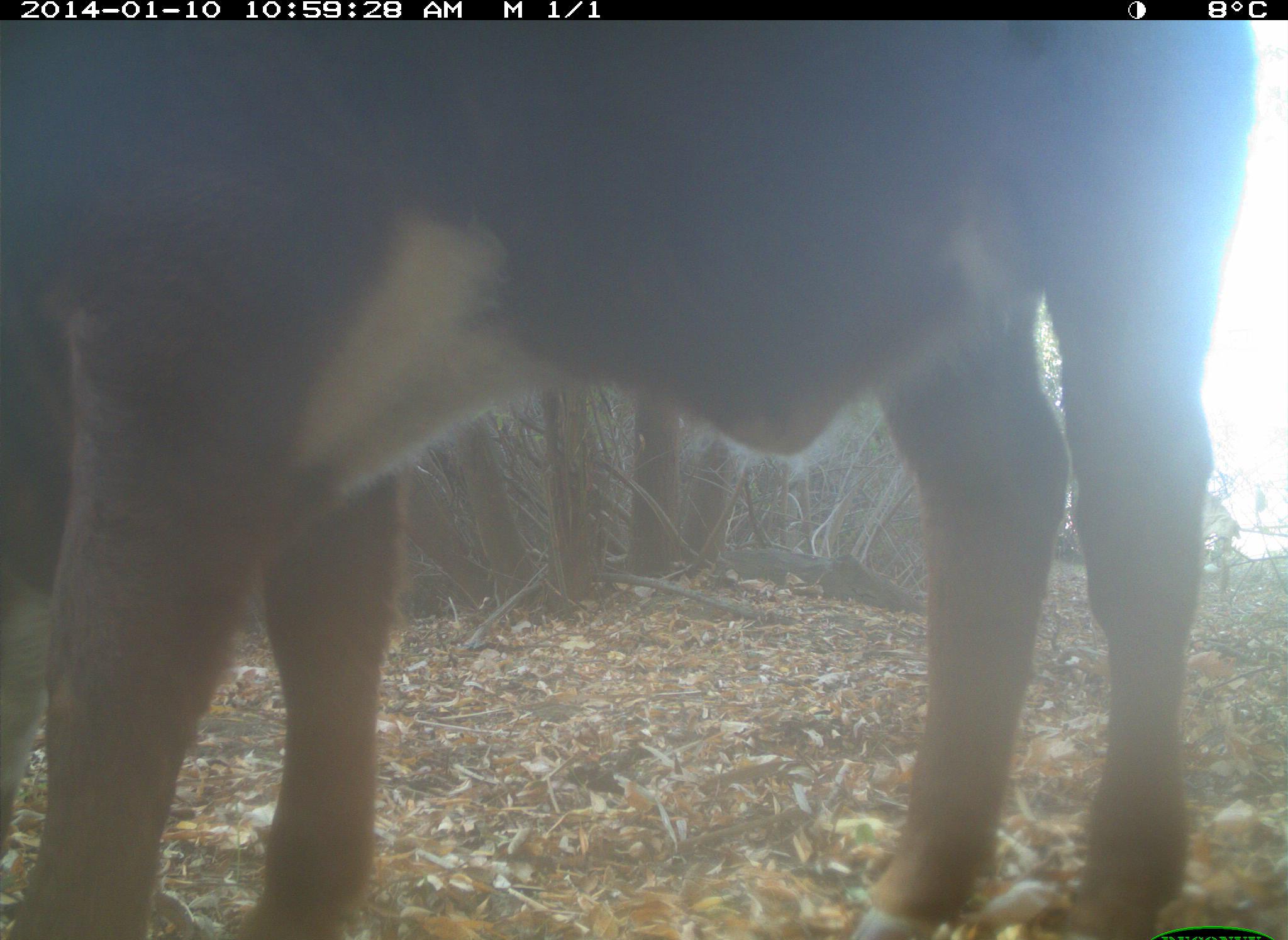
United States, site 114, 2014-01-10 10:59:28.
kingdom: Animalia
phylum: Chordata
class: Mammalia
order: Artiodactyla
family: Bovidae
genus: Bos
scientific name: Bos taurus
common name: cow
Cow (Bos taurus).